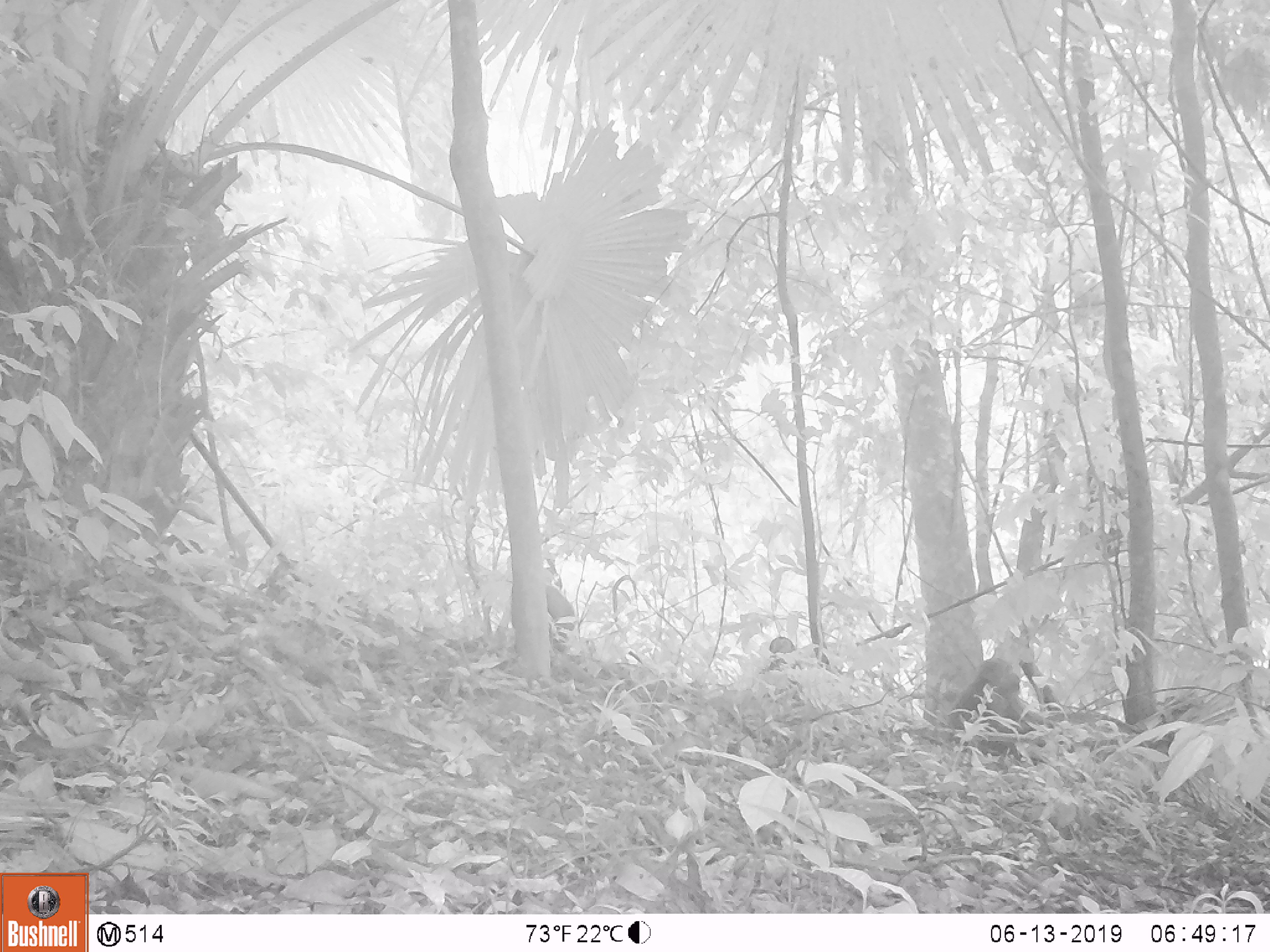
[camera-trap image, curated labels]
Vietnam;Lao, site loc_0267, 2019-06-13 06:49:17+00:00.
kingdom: Animalia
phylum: Chordata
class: Mammalia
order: Primates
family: Cercopithecidae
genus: Macaca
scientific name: Macaca arctoides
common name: stump-tailed macaque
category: stump tailed macaque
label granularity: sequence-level